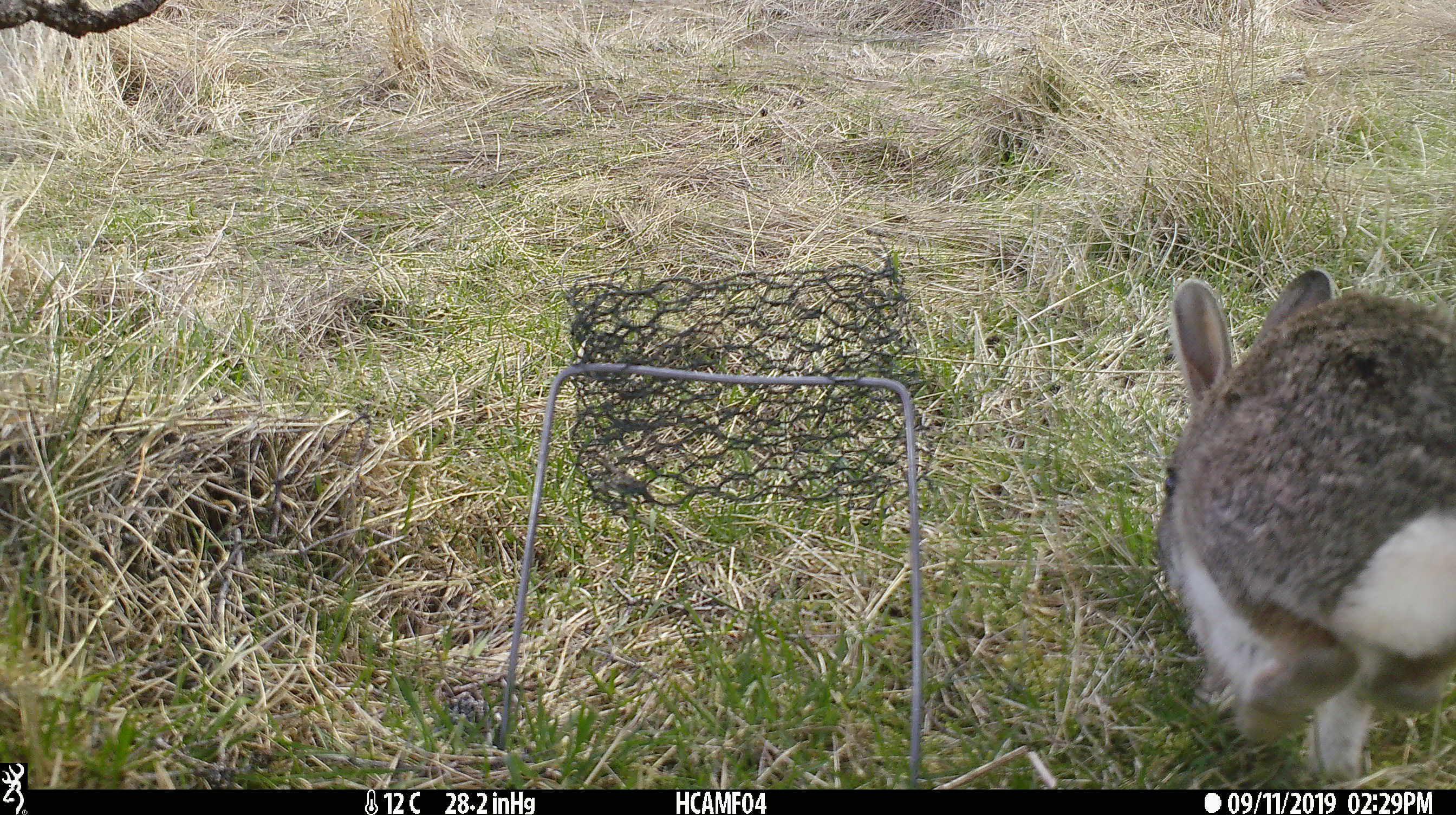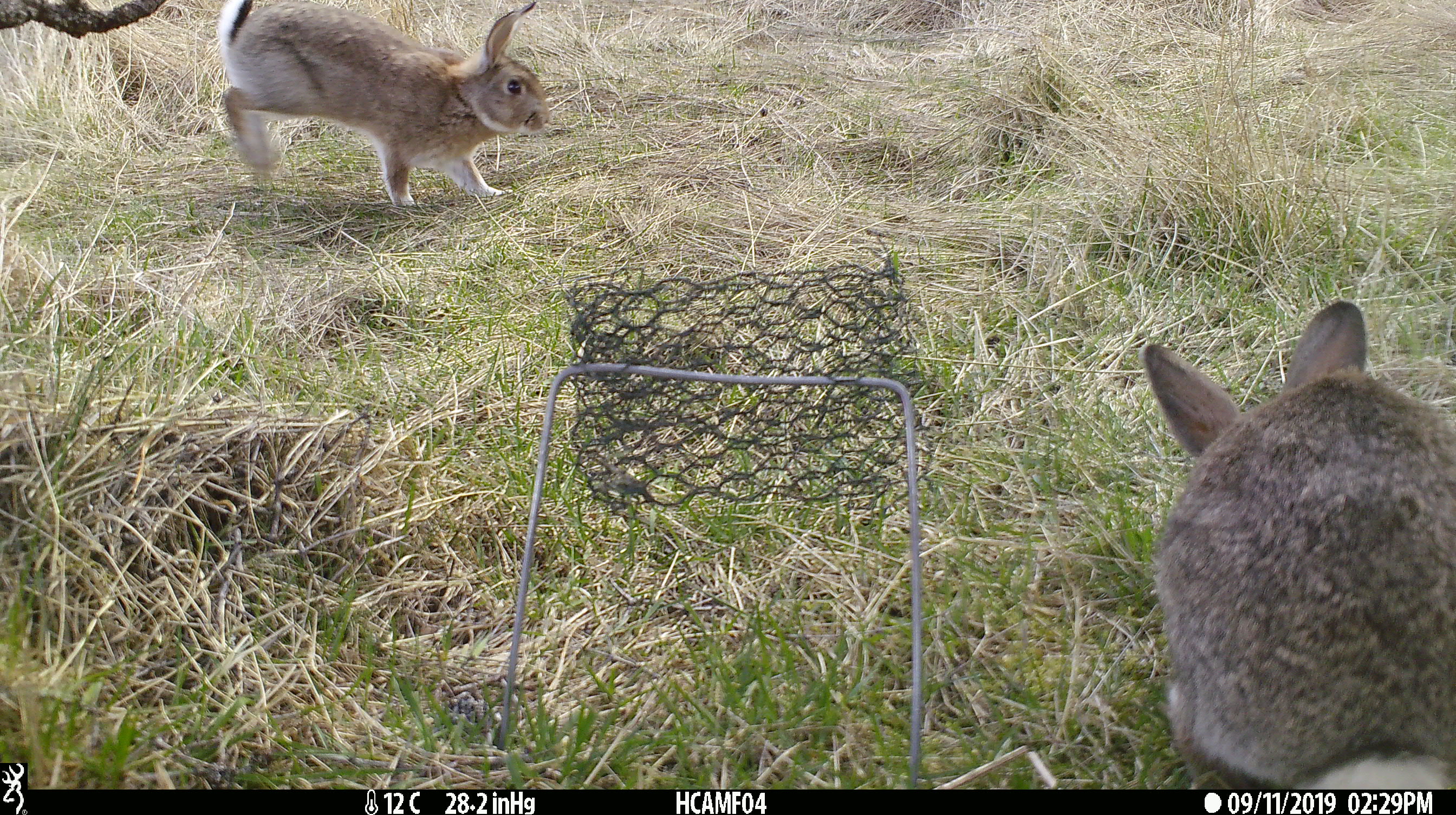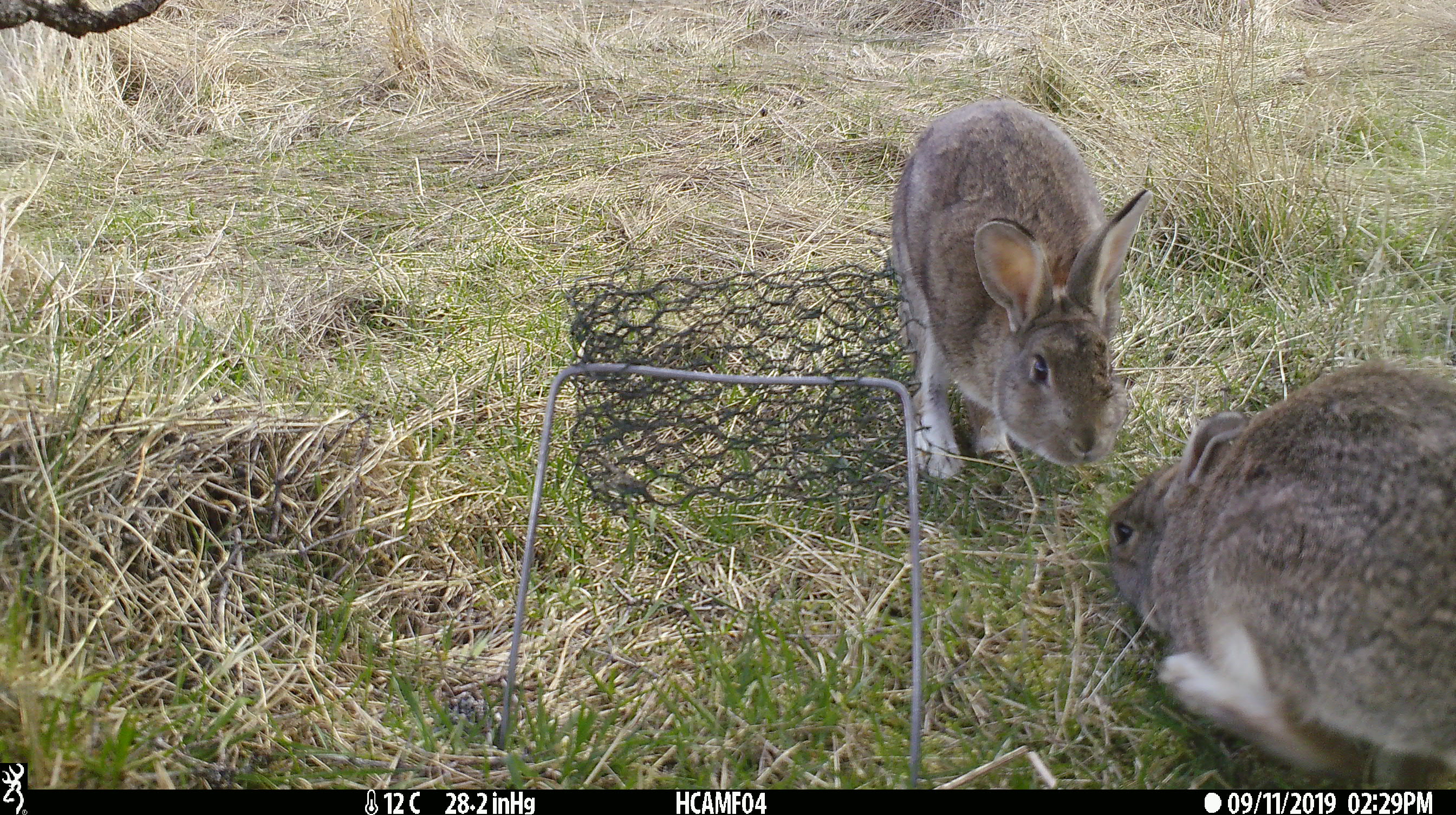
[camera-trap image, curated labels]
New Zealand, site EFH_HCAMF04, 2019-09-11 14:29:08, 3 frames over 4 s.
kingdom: Animalia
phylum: Chordata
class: Mammalia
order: Lagomorpha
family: Leporidae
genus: Lepus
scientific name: Lepus europaeus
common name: brown hare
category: hare